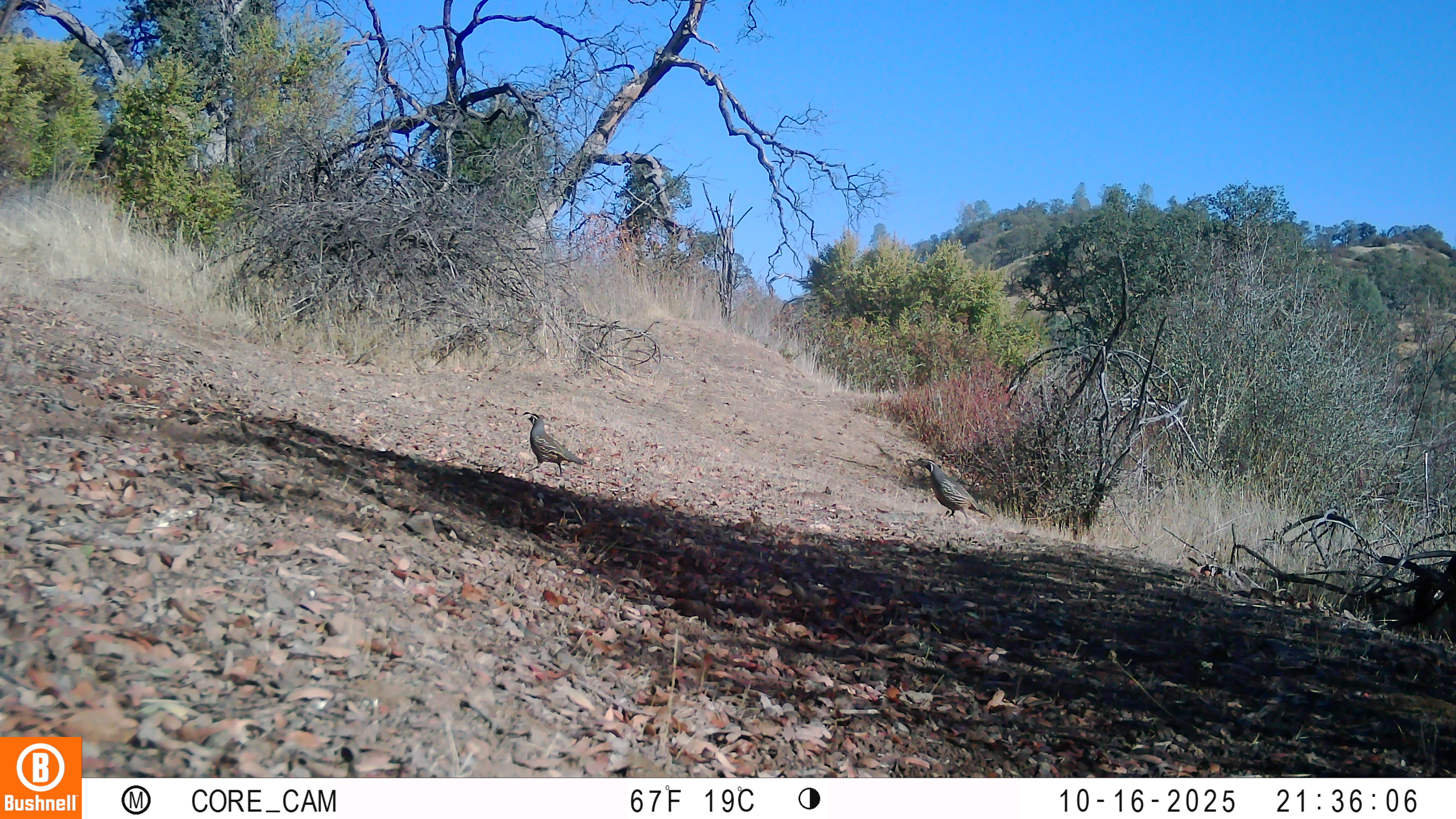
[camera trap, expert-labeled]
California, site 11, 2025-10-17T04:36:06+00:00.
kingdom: Animalia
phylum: Chordata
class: Aves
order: Galliformes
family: Odontophoridae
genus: Callipepla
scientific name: Callipepla californica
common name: california quail